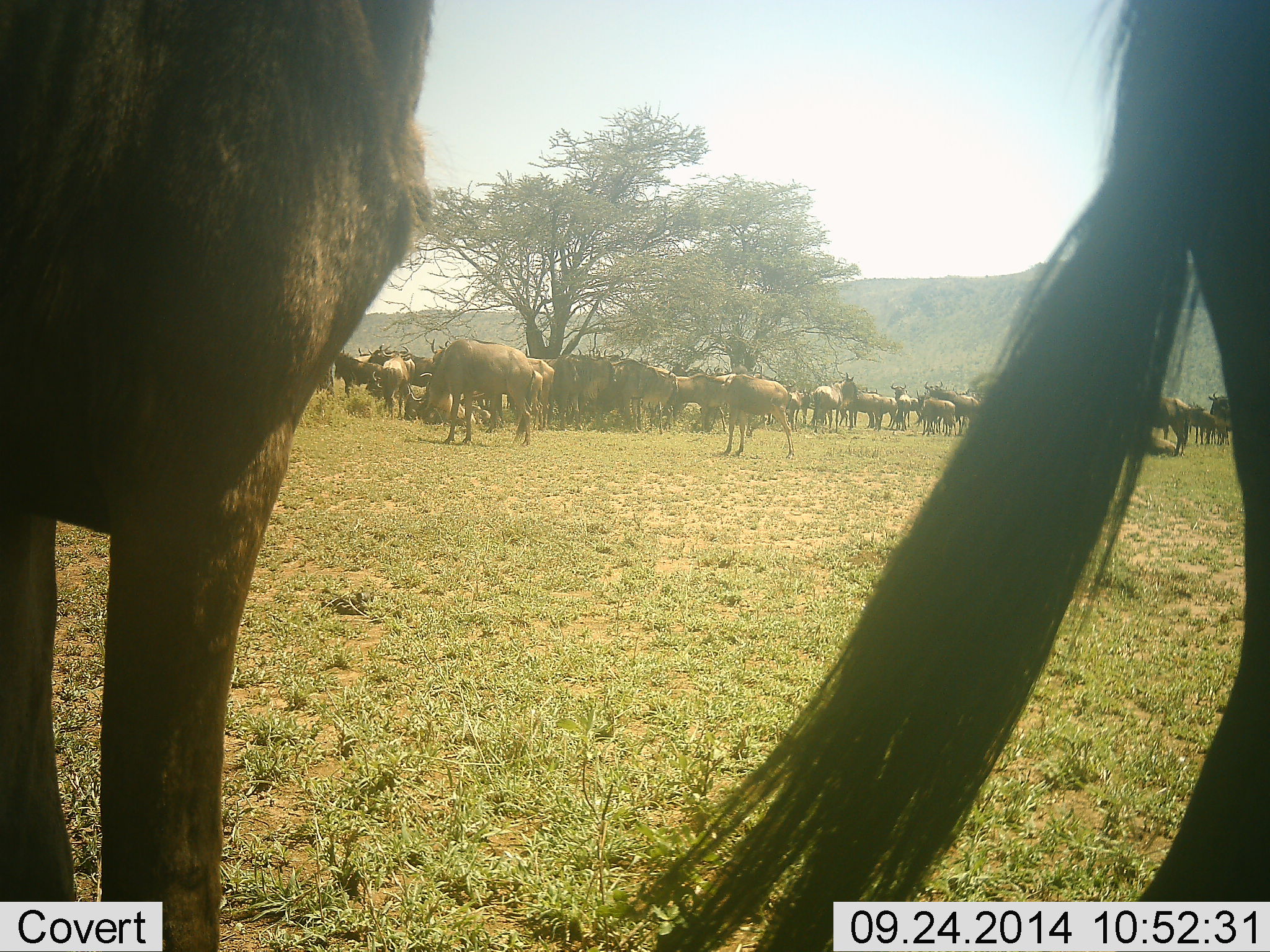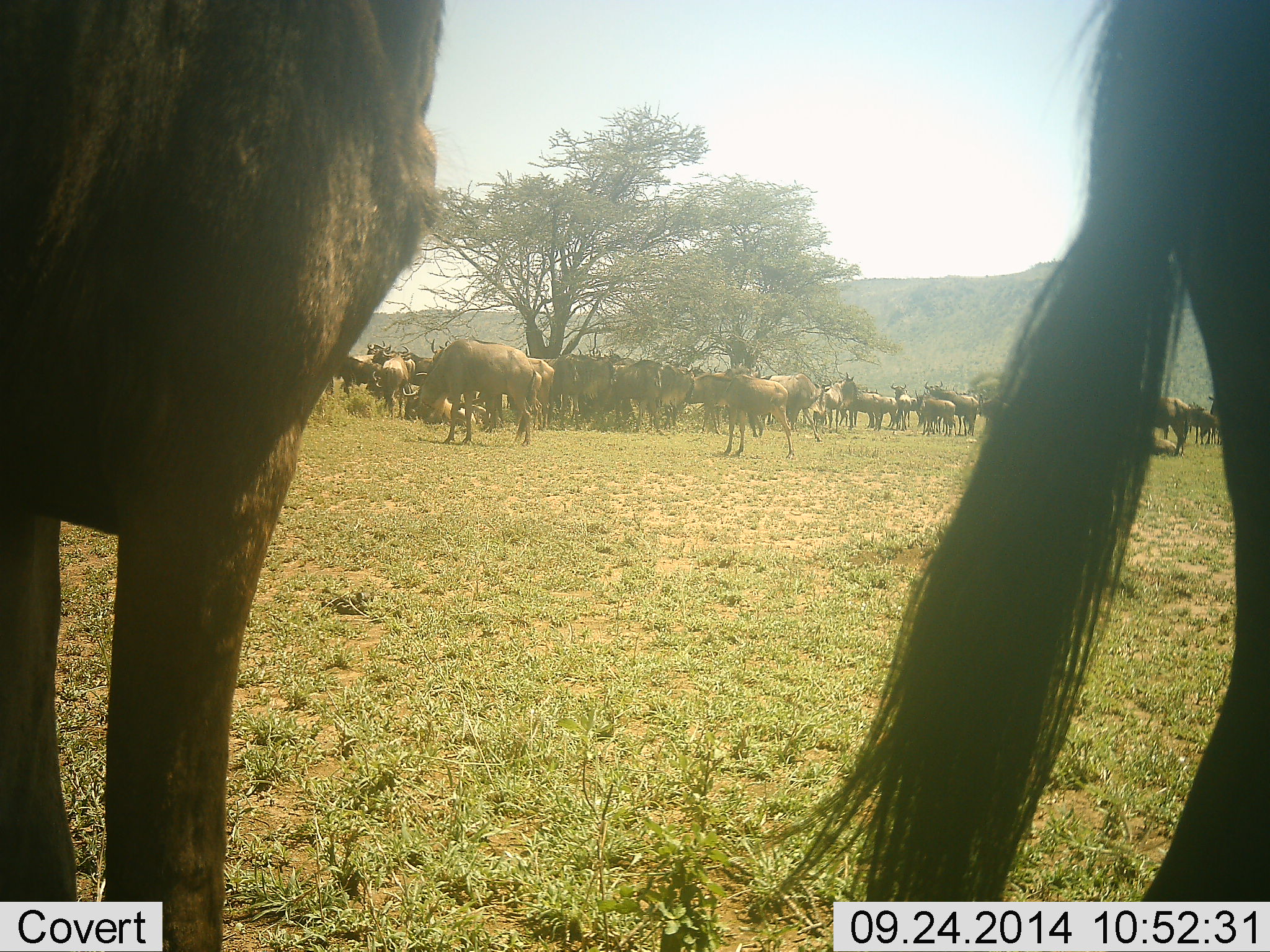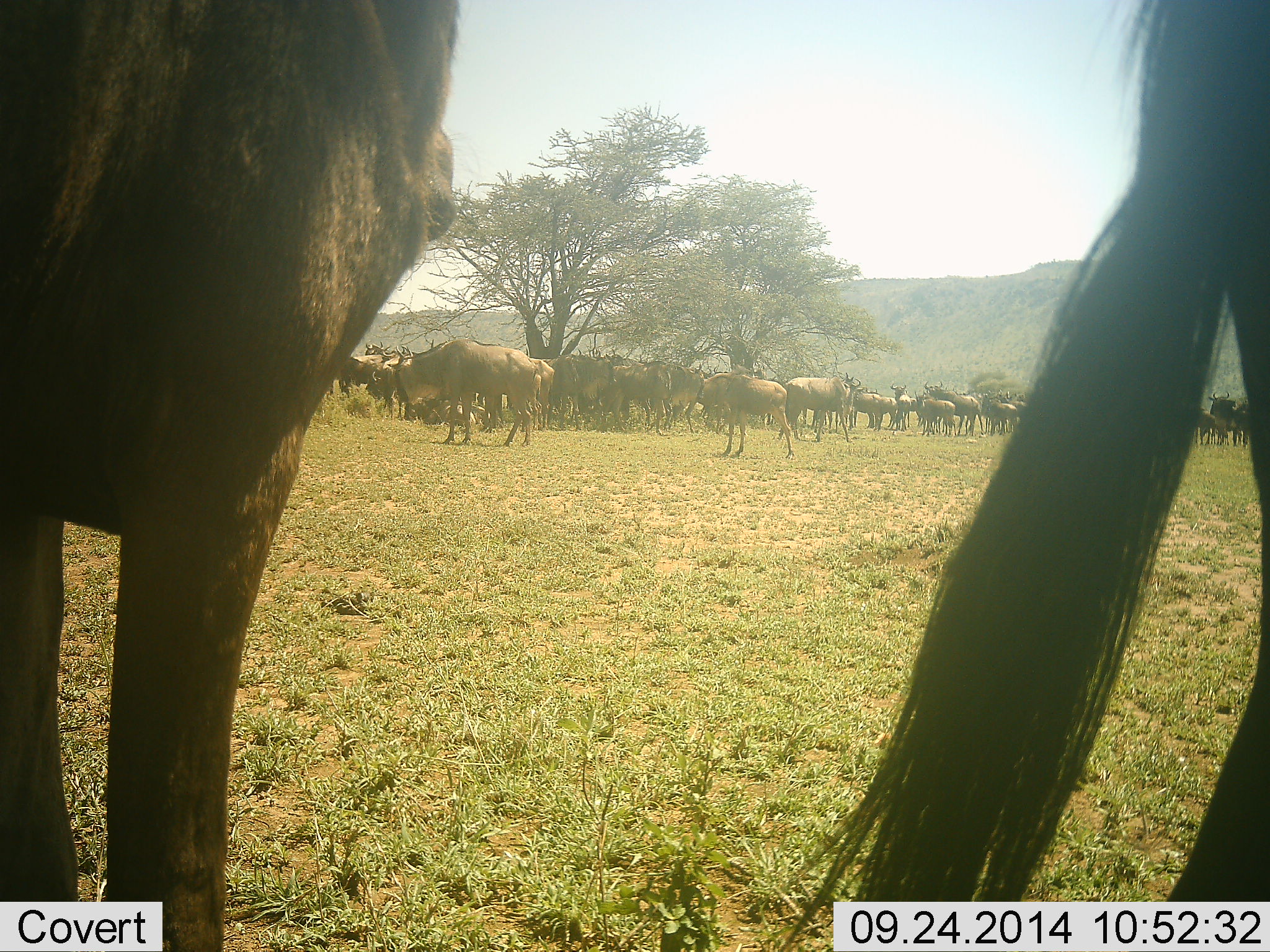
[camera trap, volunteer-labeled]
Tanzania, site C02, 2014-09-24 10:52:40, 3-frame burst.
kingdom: Animalia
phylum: Chordata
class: Mammalia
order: Artiodactyla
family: Bovidae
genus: Connochaetes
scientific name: Connochaetes taurinus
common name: blue wildebeest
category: wildebeest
Wildebeest (blue wildebeest) (Connochaetes taurinus), count 11-50. Behavior (volunteer vote fractions): standing 100%, resting 50%, moving 40%, interacting 0%. Young present (vote fraction): 20%. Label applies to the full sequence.